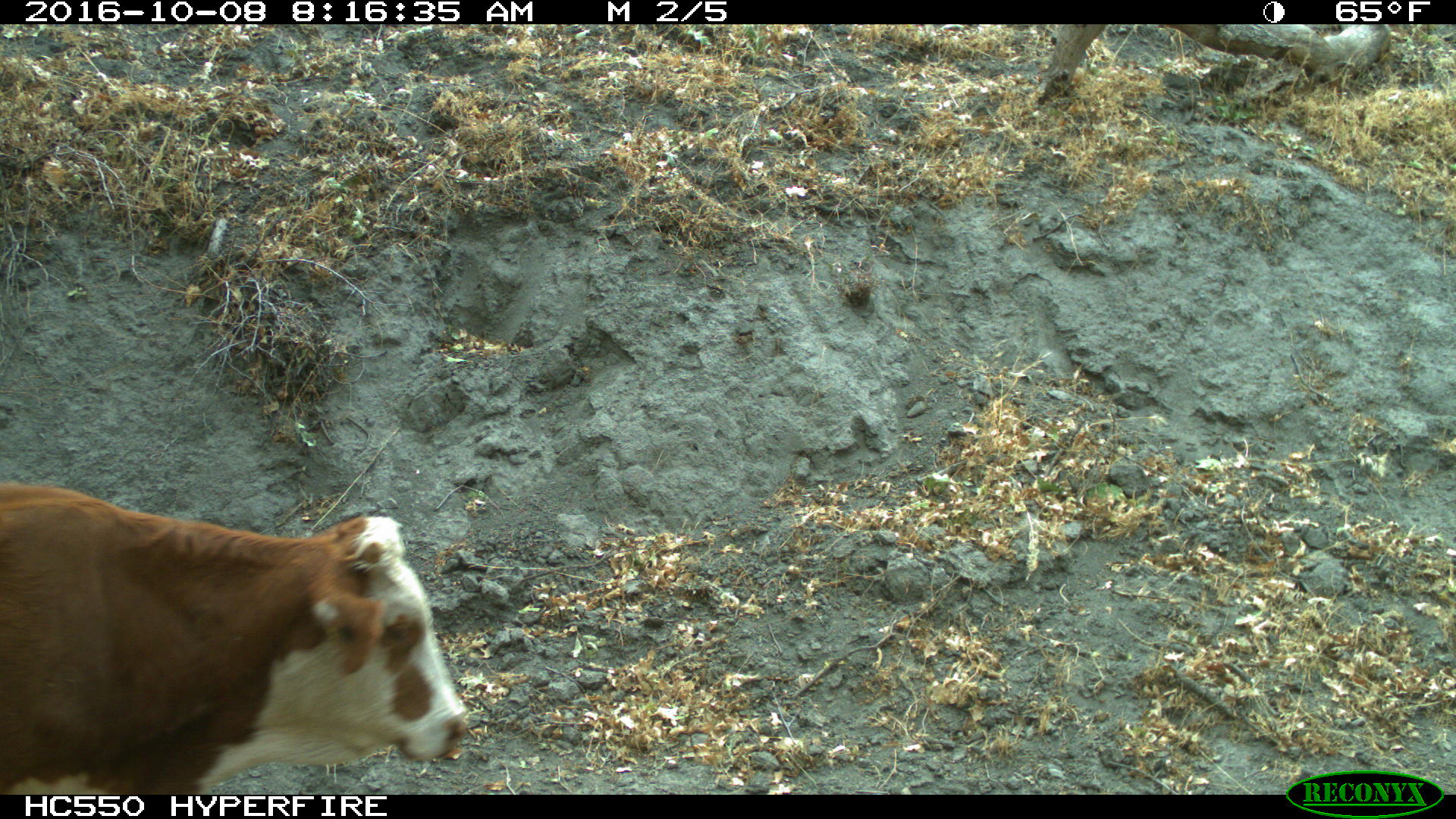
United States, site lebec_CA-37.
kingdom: Animalia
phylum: Chordata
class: Mammalia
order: Artiodactyla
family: Bovidae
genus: Bos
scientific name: Bos taurus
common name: domestic cow